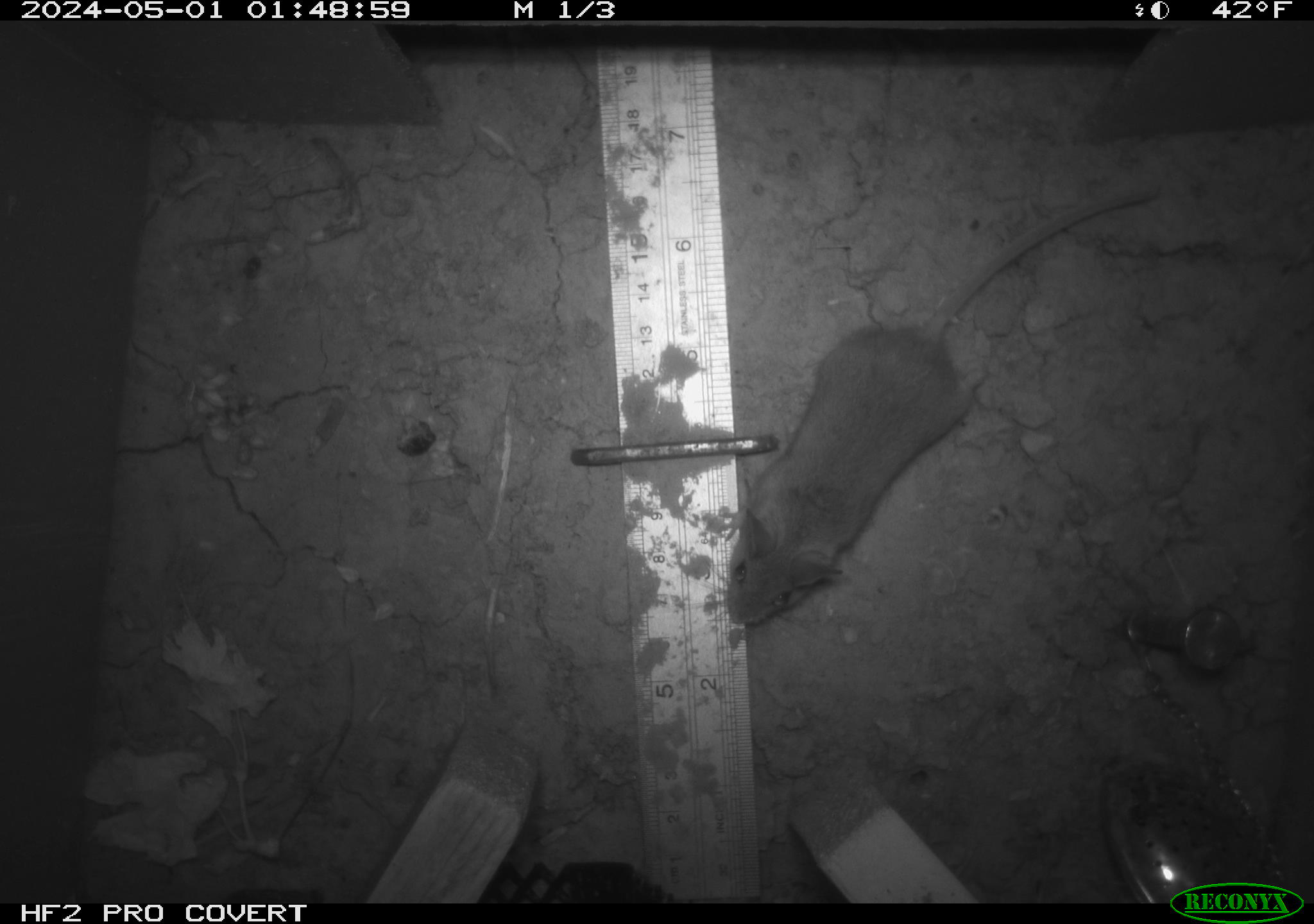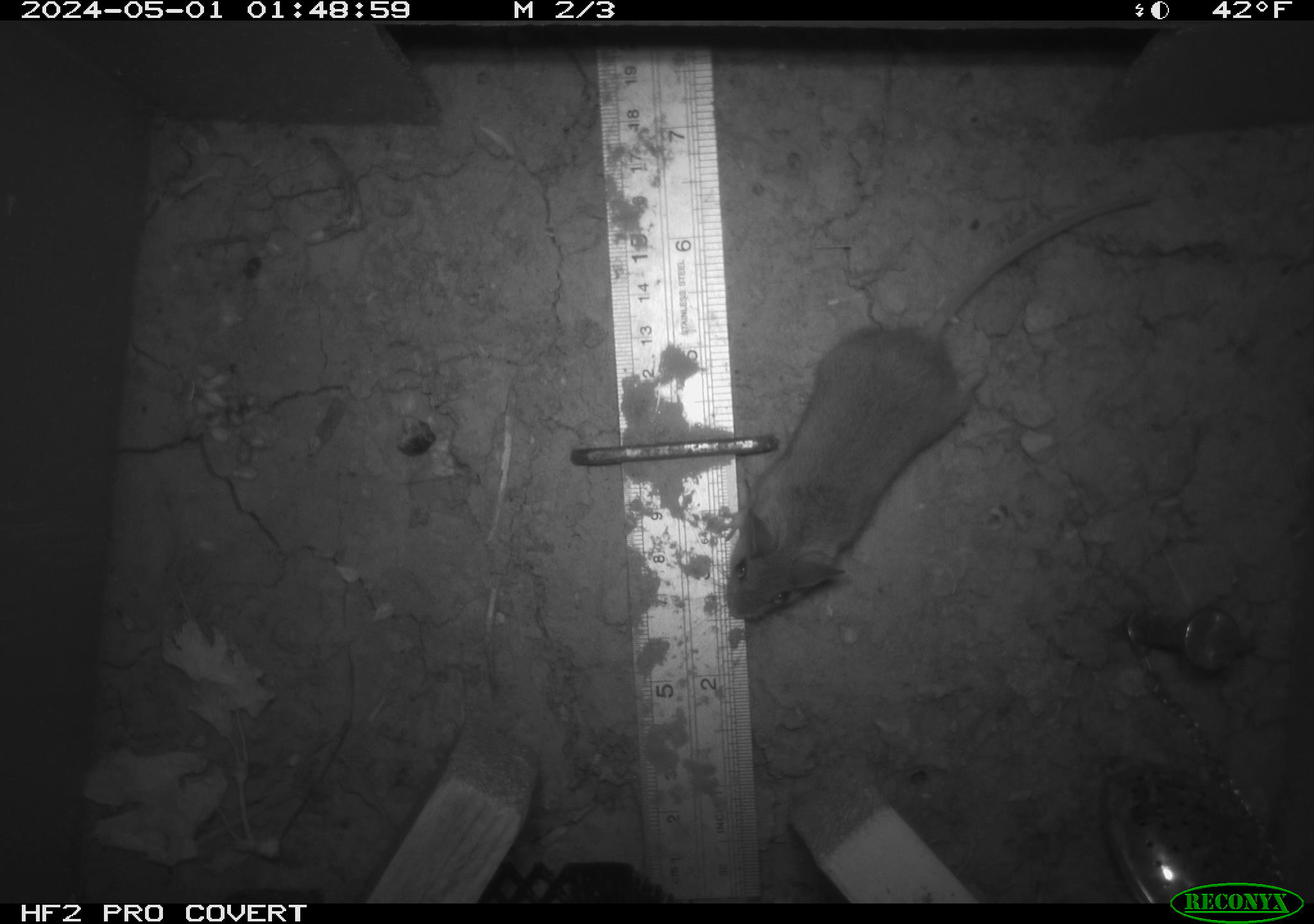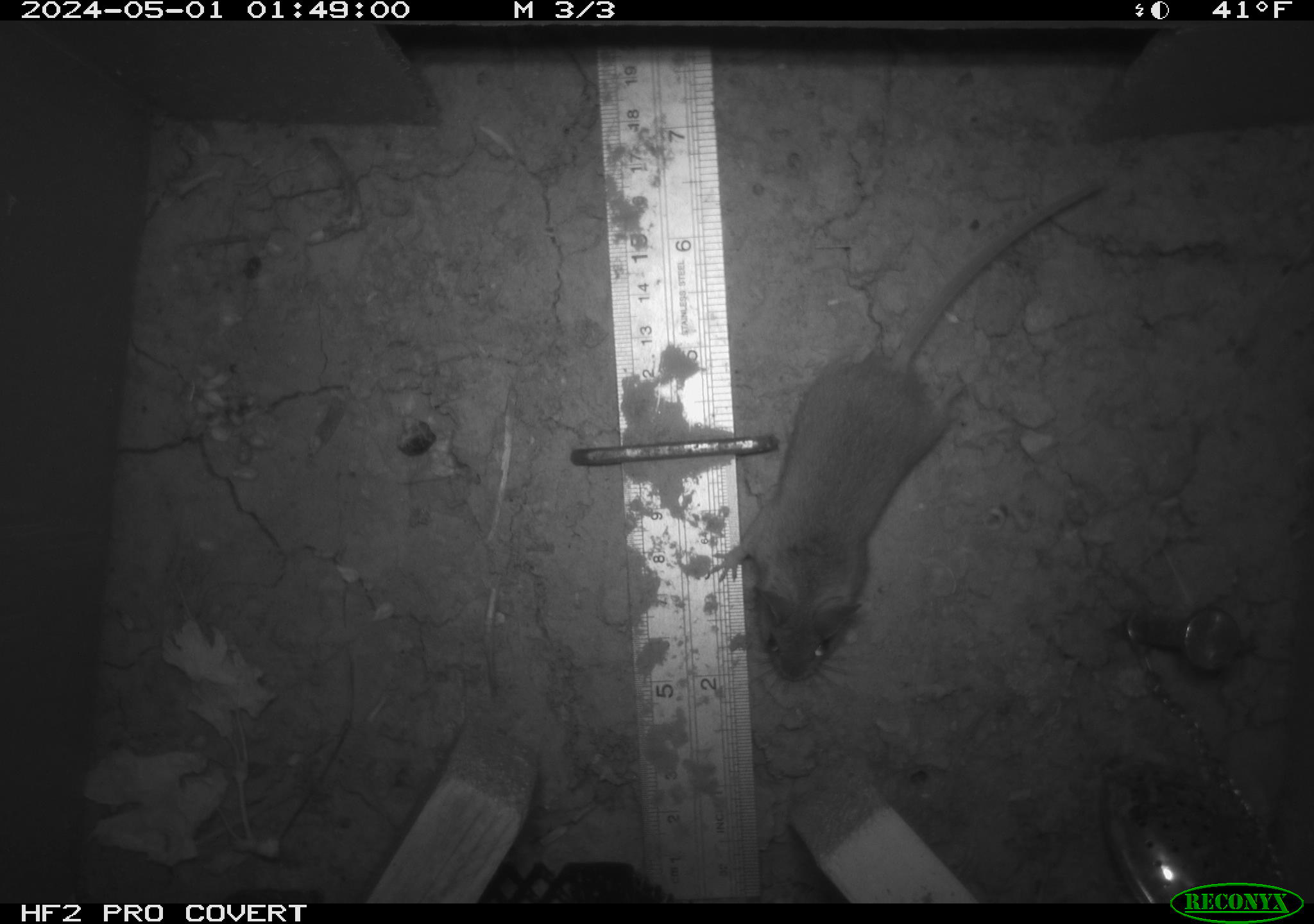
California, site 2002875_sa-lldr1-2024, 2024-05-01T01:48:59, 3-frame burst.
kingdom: Animalia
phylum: Chordata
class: Mammalia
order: Rodentia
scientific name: Rodentia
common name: mouse species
Mouse species (Rodentia).